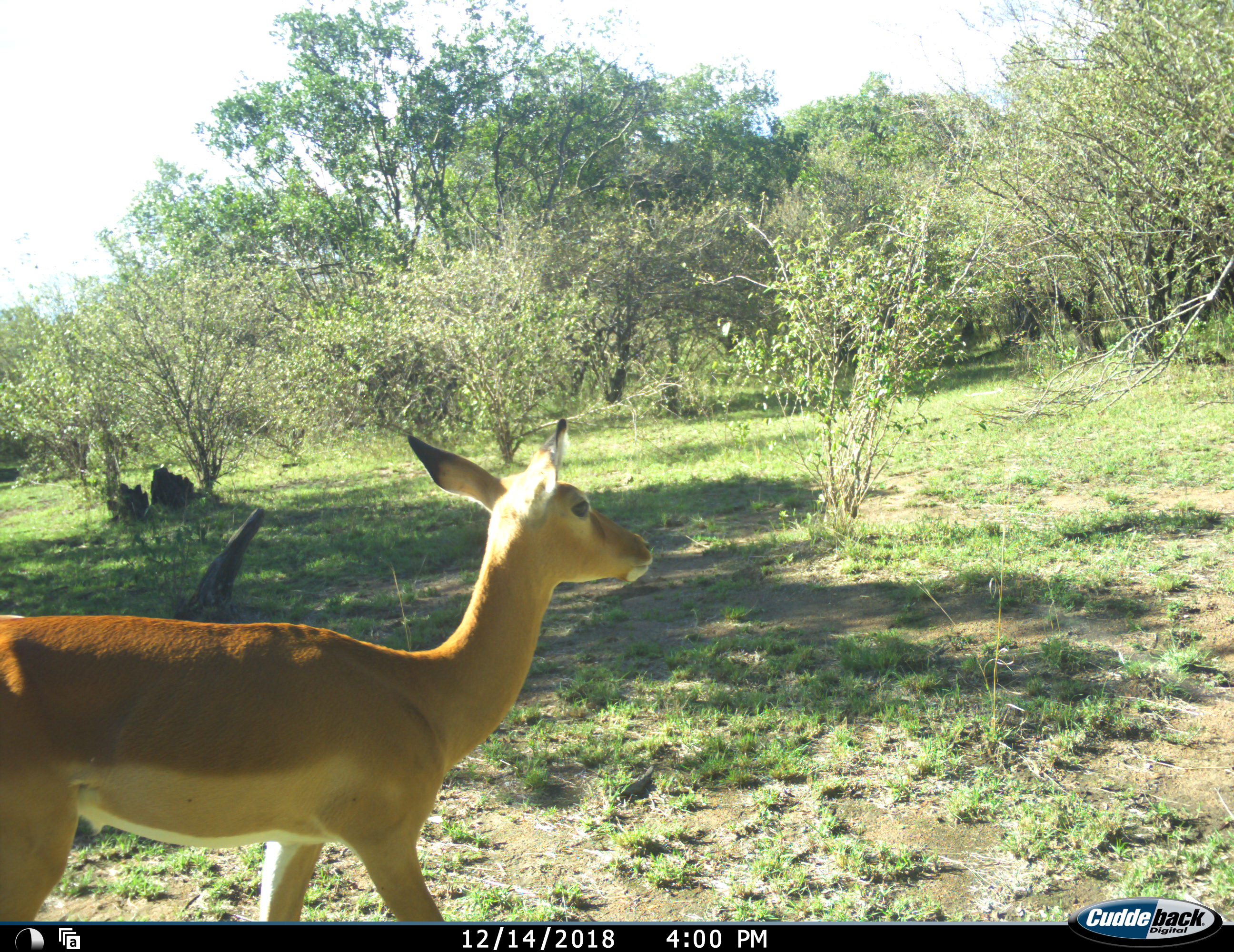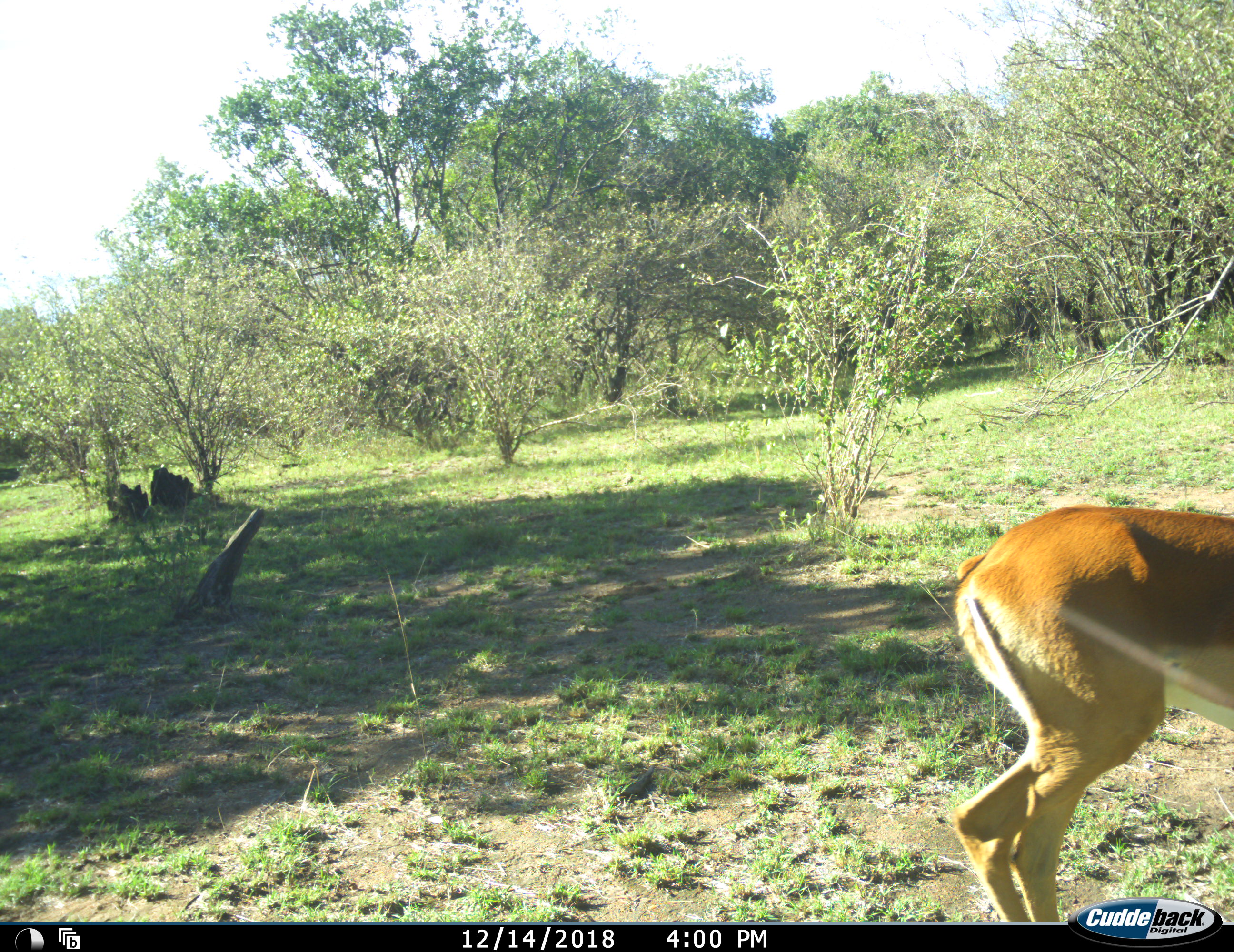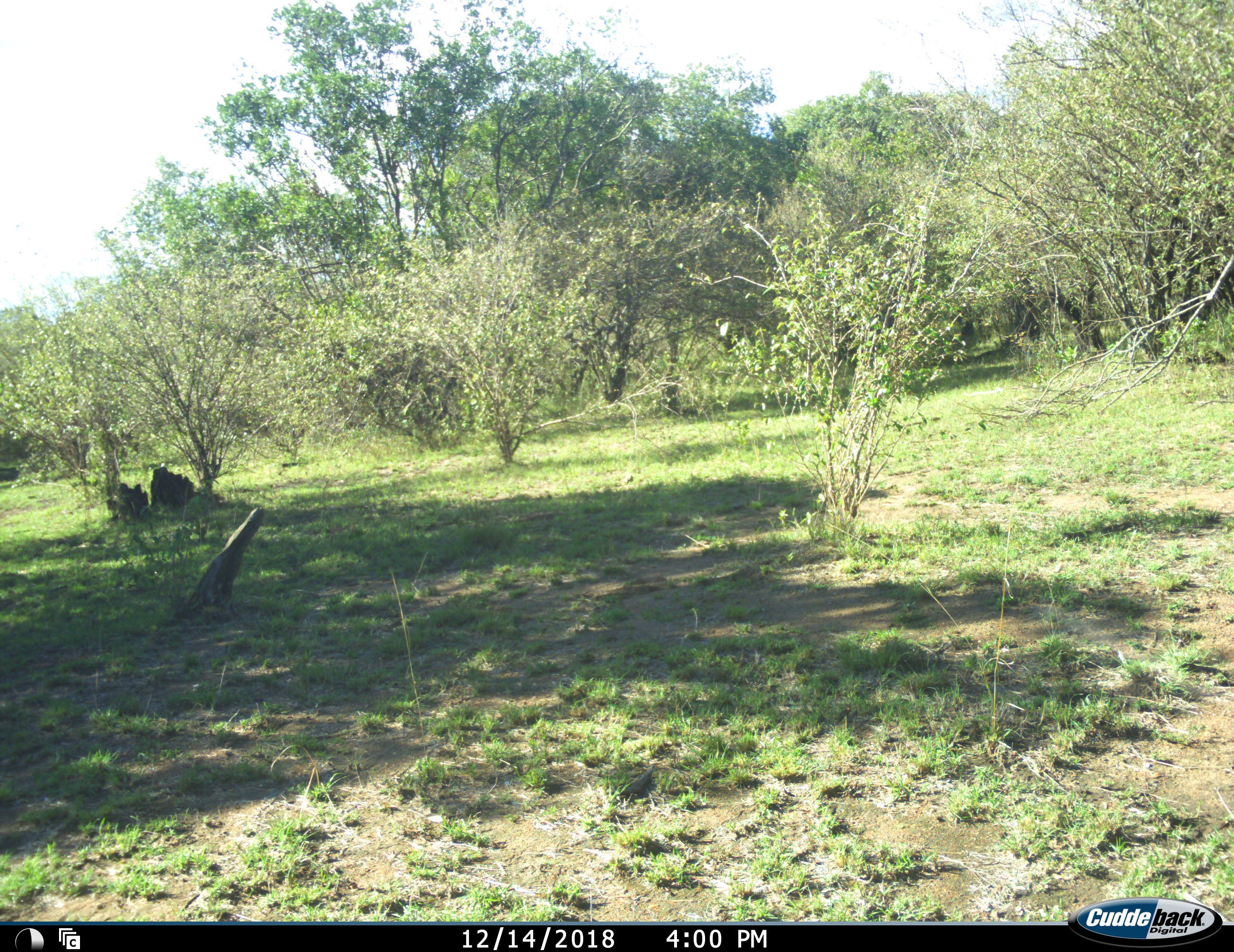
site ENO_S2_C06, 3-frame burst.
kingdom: Animalia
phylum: Chordata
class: Mammalia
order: Artiodactyla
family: Bovidae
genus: Aepyceros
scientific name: Aepyceros melampus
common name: impala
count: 1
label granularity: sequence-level